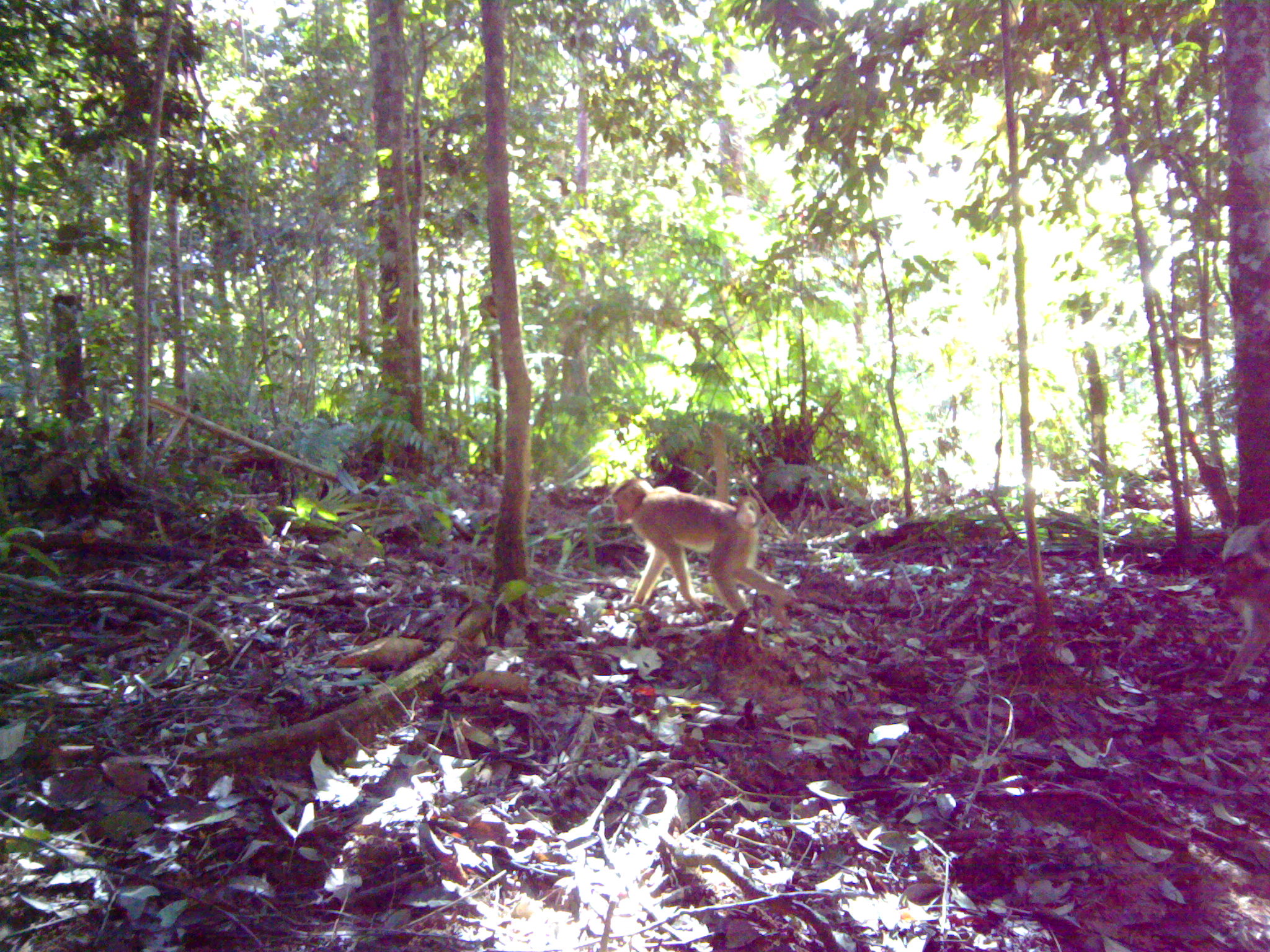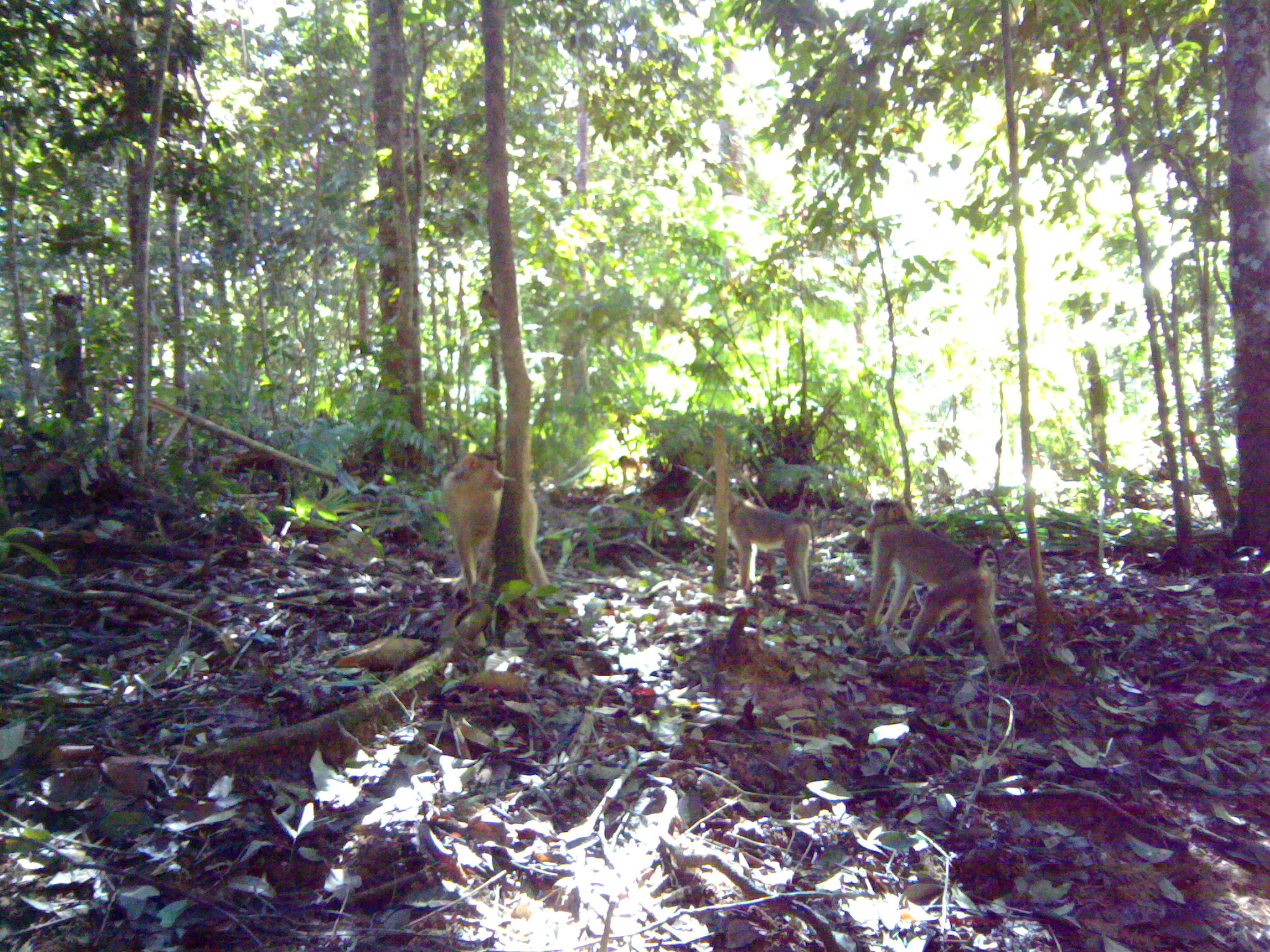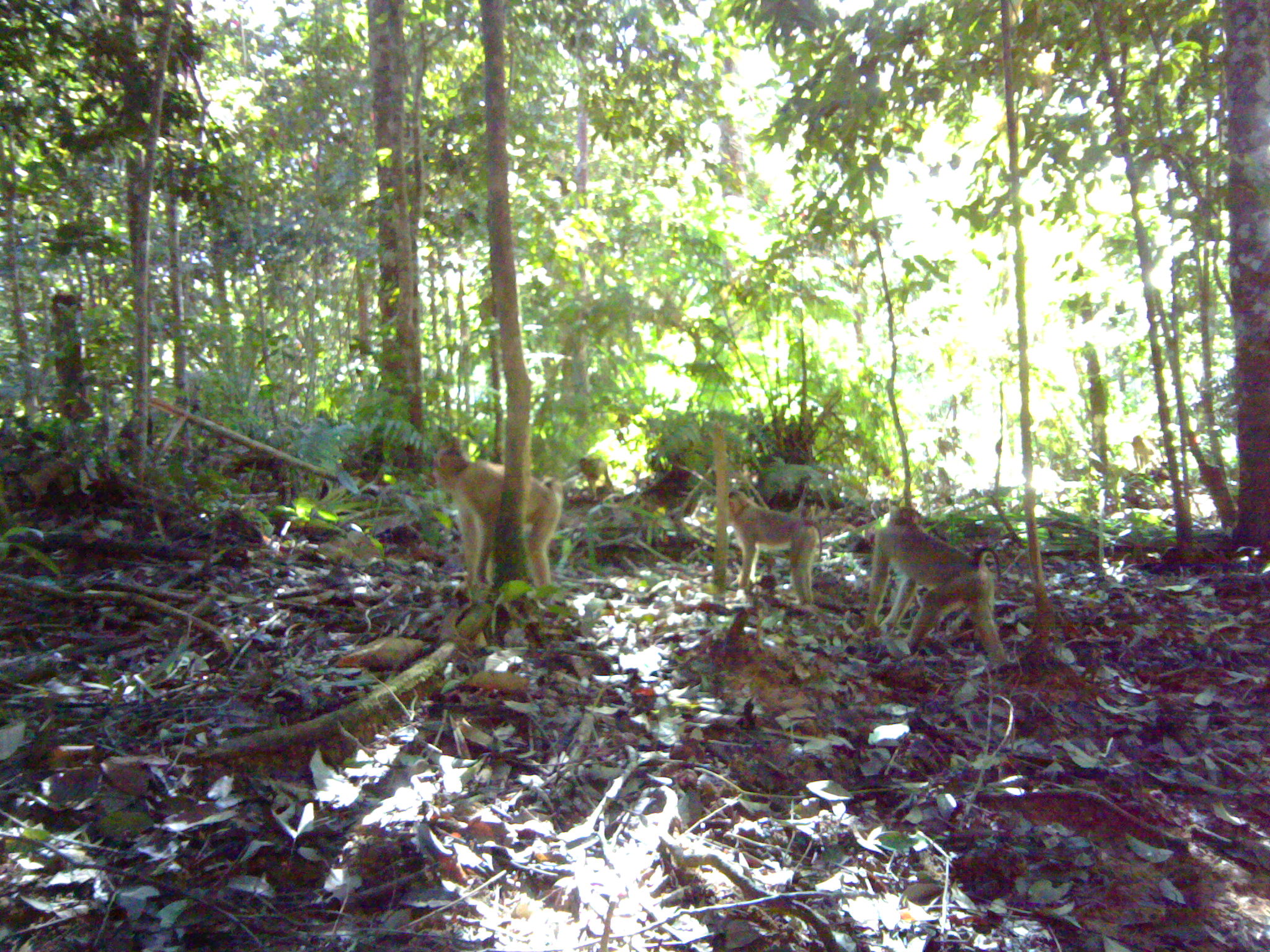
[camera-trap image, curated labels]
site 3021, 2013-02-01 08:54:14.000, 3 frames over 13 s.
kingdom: Animalia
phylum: Chordata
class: Mammalia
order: Primates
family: Cercopithecidae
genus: Macaca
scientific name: Macaca nemestrina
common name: southern pig-tailed macaque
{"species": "Macaca nemestrina (southern pig-tailed macaque)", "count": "4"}